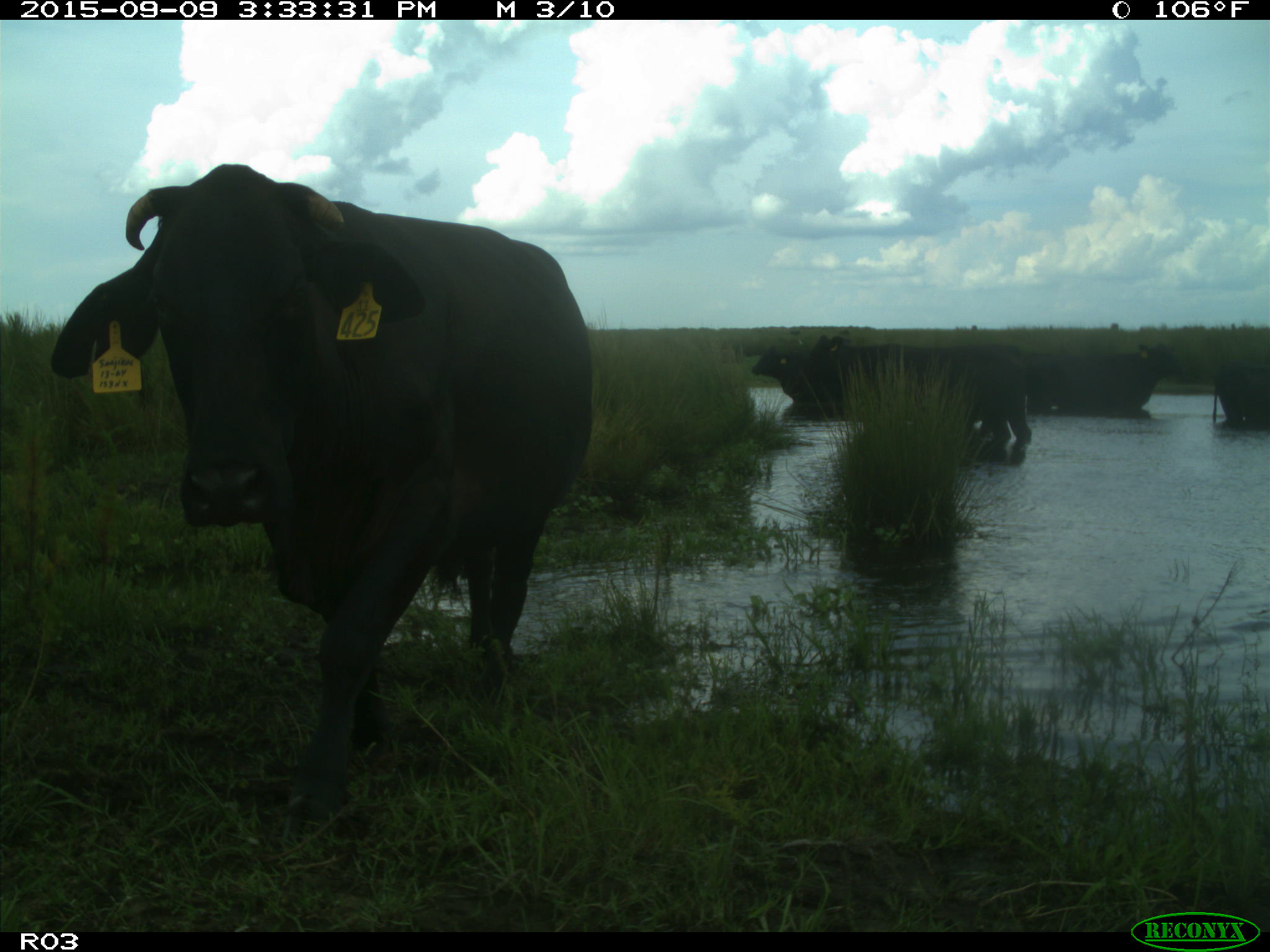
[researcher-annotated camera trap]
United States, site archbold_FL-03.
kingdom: Animalia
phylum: Chordata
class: Mammalia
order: Artiodactyla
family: Bovidae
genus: Bos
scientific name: Bos taurus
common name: domestic cow